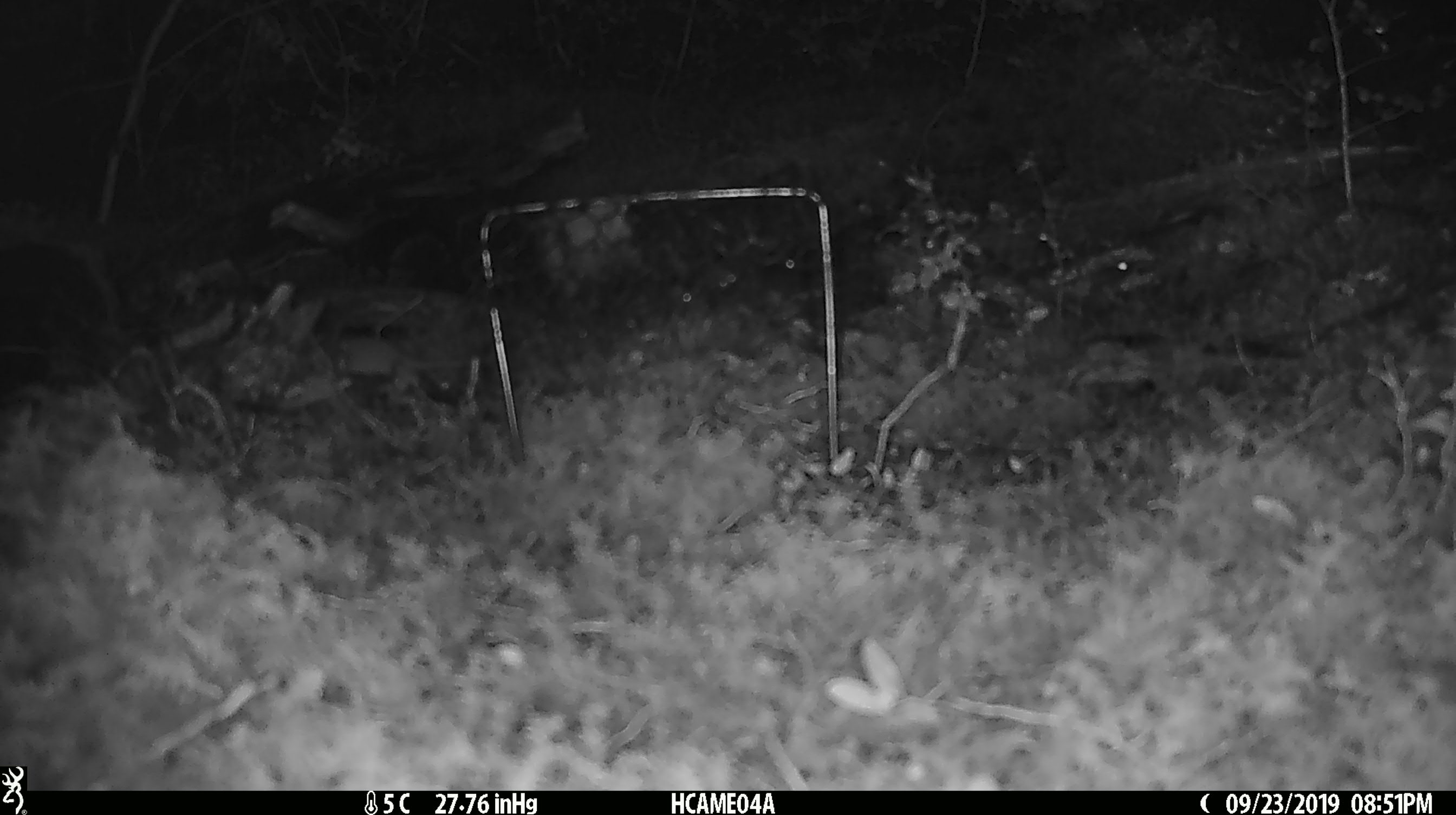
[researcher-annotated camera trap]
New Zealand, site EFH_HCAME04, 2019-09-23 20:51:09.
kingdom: Animalia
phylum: Chordata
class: Mammalia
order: Rodentia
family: Muridae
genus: Mus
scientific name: Mus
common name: mouse